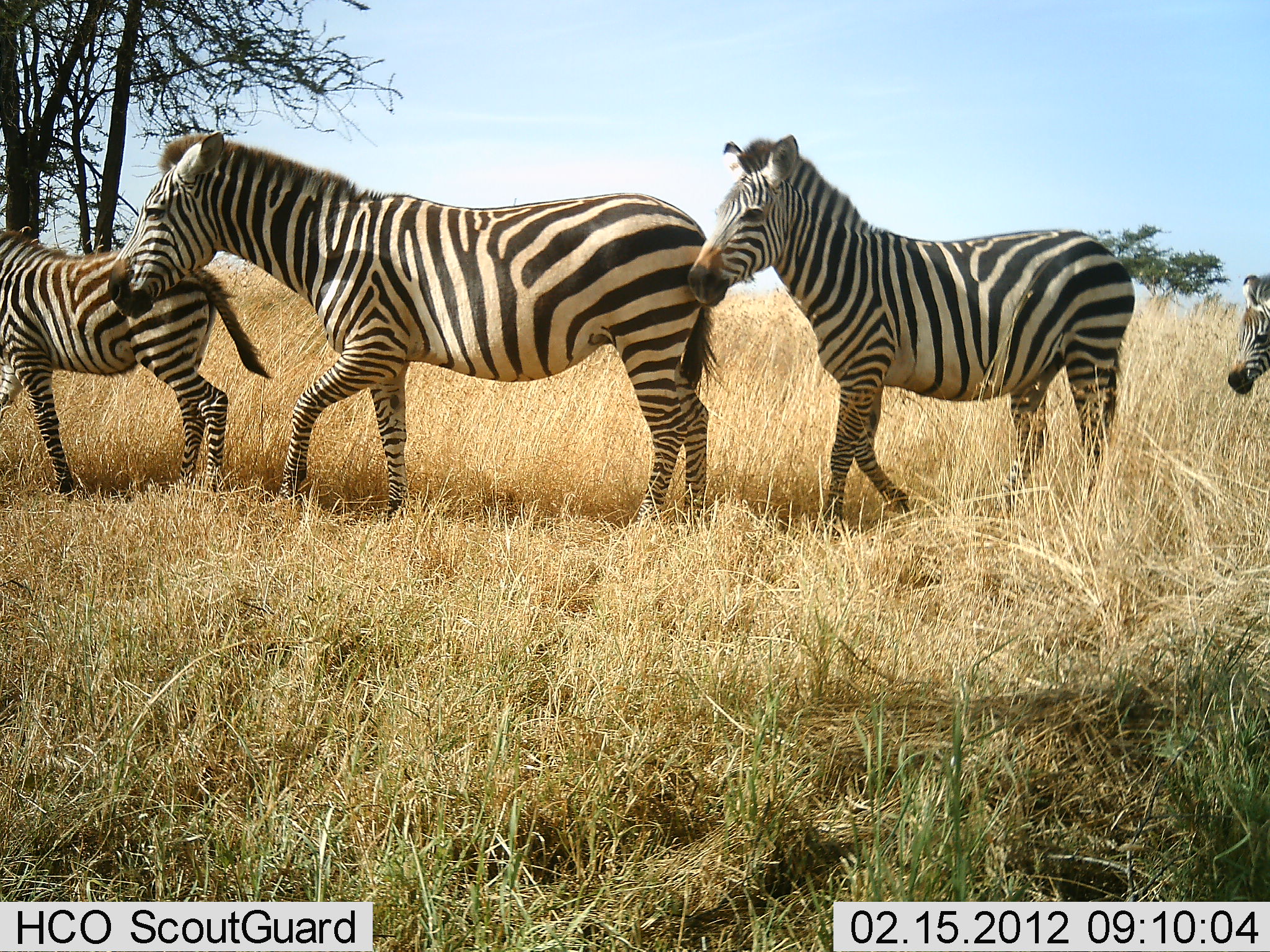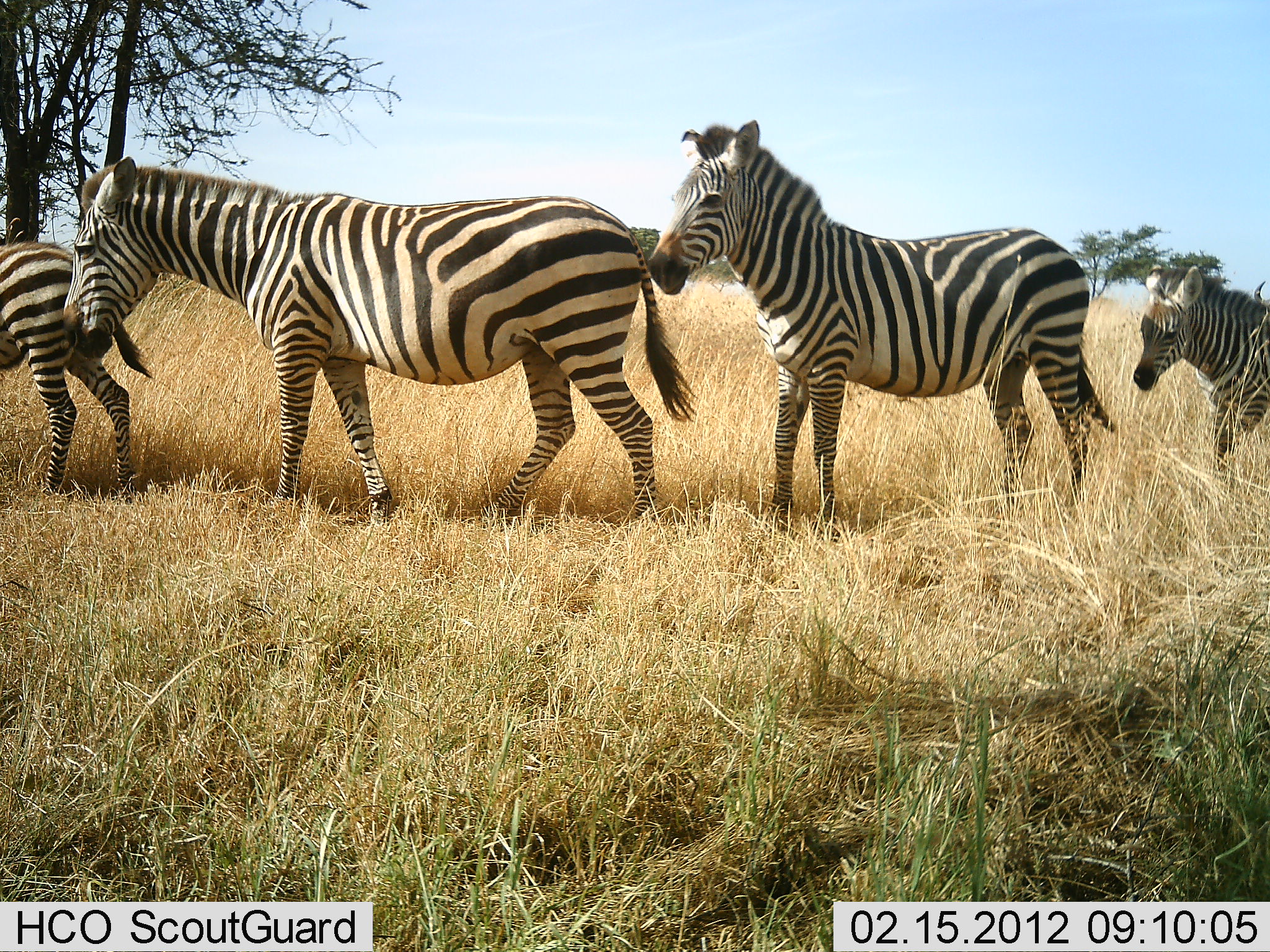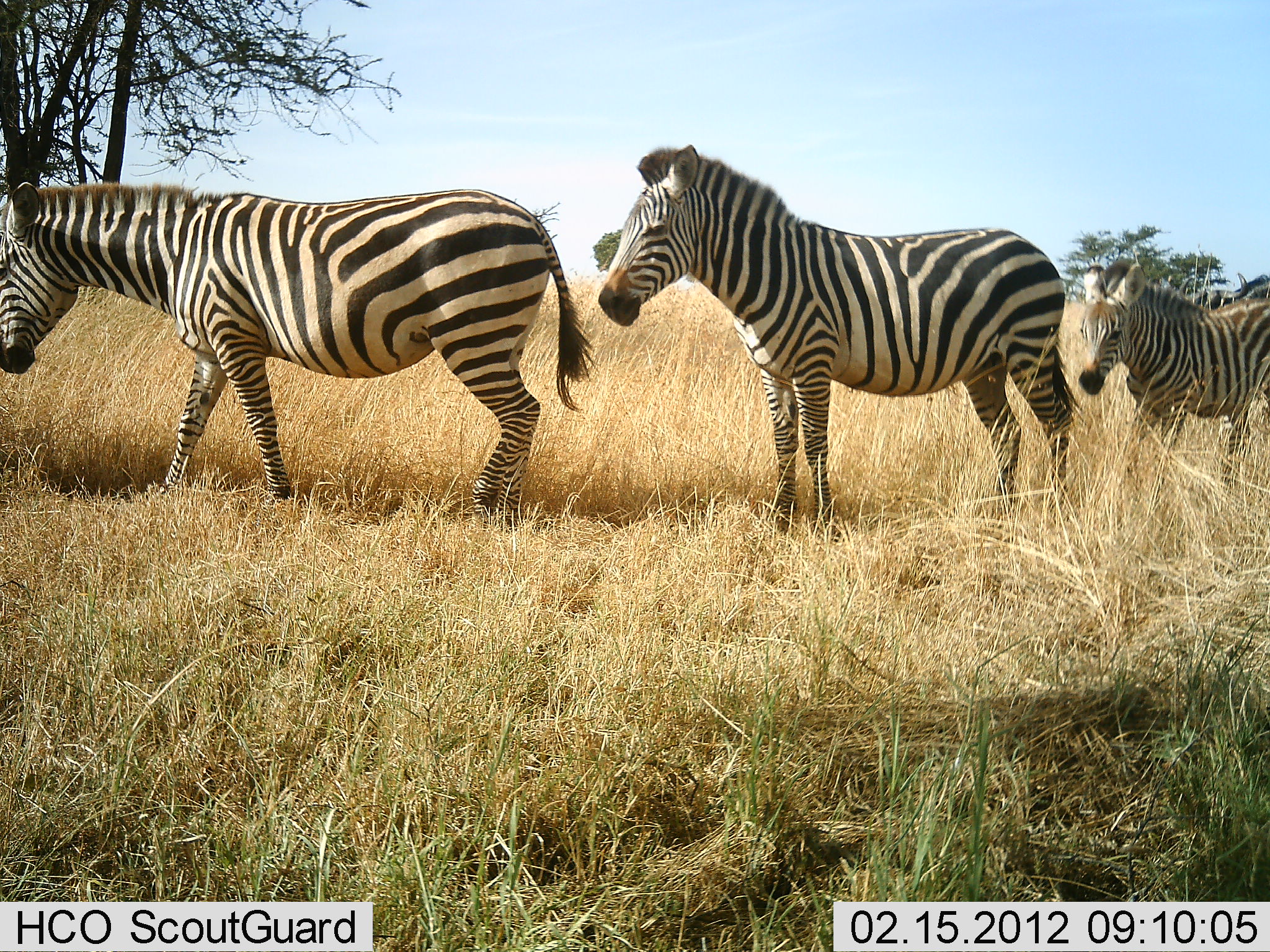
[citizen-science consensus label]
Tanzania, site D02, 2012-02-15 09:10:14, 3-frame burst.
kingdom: Animalia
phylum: Chordata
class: Mammalia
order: Perissodactyla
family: Equidae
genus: Equus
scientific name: Equus quagga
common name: plains zebra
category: zebra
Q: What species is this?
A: Zebra (plains zebra) (Equus quagga).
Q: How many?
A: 4.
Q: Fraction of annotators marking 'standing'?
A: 6%.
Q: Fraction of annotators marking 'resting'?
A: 0%.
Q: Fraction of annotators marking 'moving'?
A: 100%.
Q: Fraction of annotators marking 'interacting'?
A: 0%.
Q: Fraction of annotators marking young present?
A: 58%.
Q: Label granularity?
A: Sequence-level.